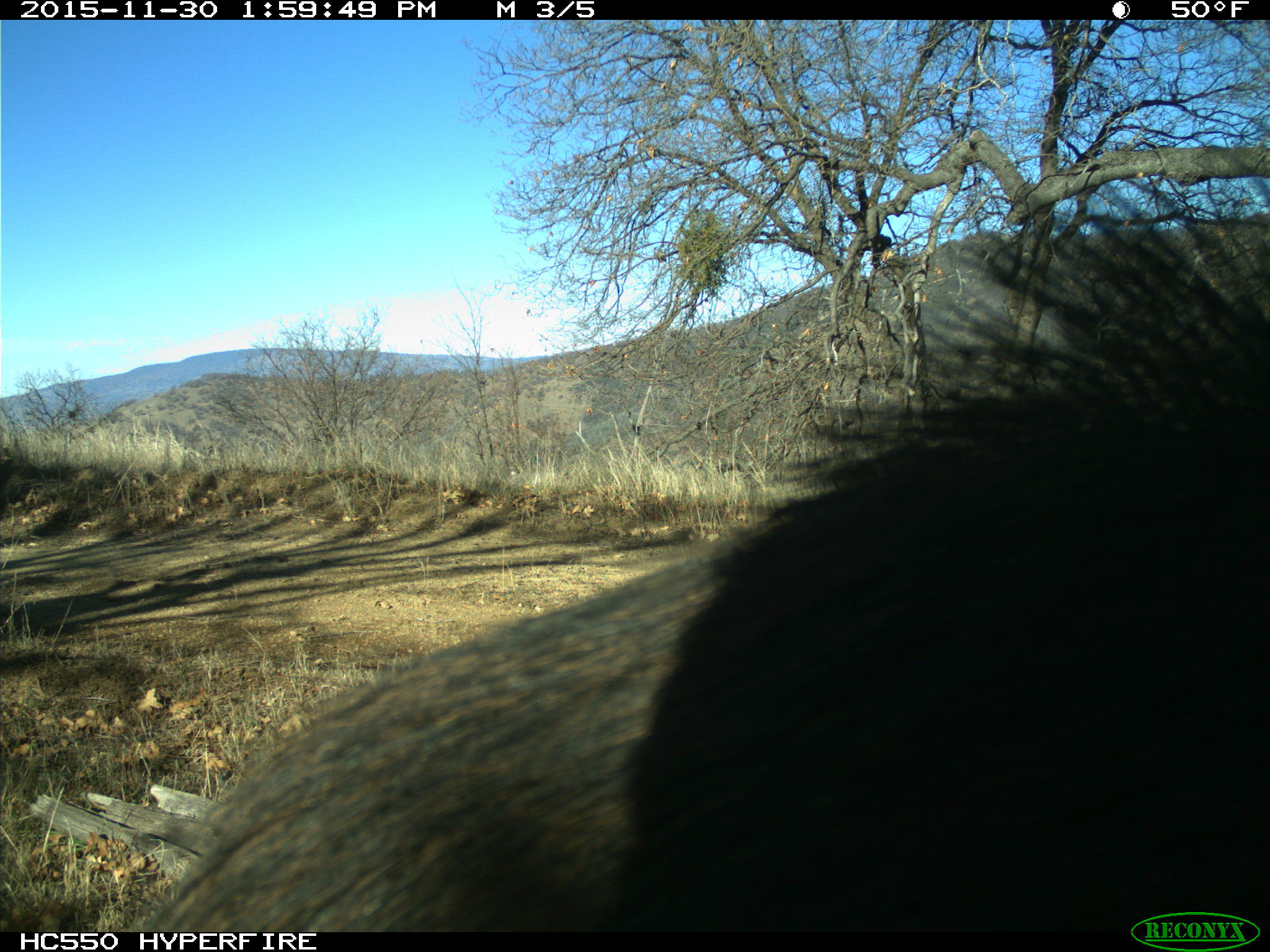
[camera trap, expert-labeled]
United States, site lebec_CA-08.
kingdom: Animalia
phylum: Chordata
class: Mammalia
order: Artiodactyla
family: Suidae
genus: Sus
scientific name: Sus scrofa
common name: wild boar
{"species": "Sus scrofa (wild boar)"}